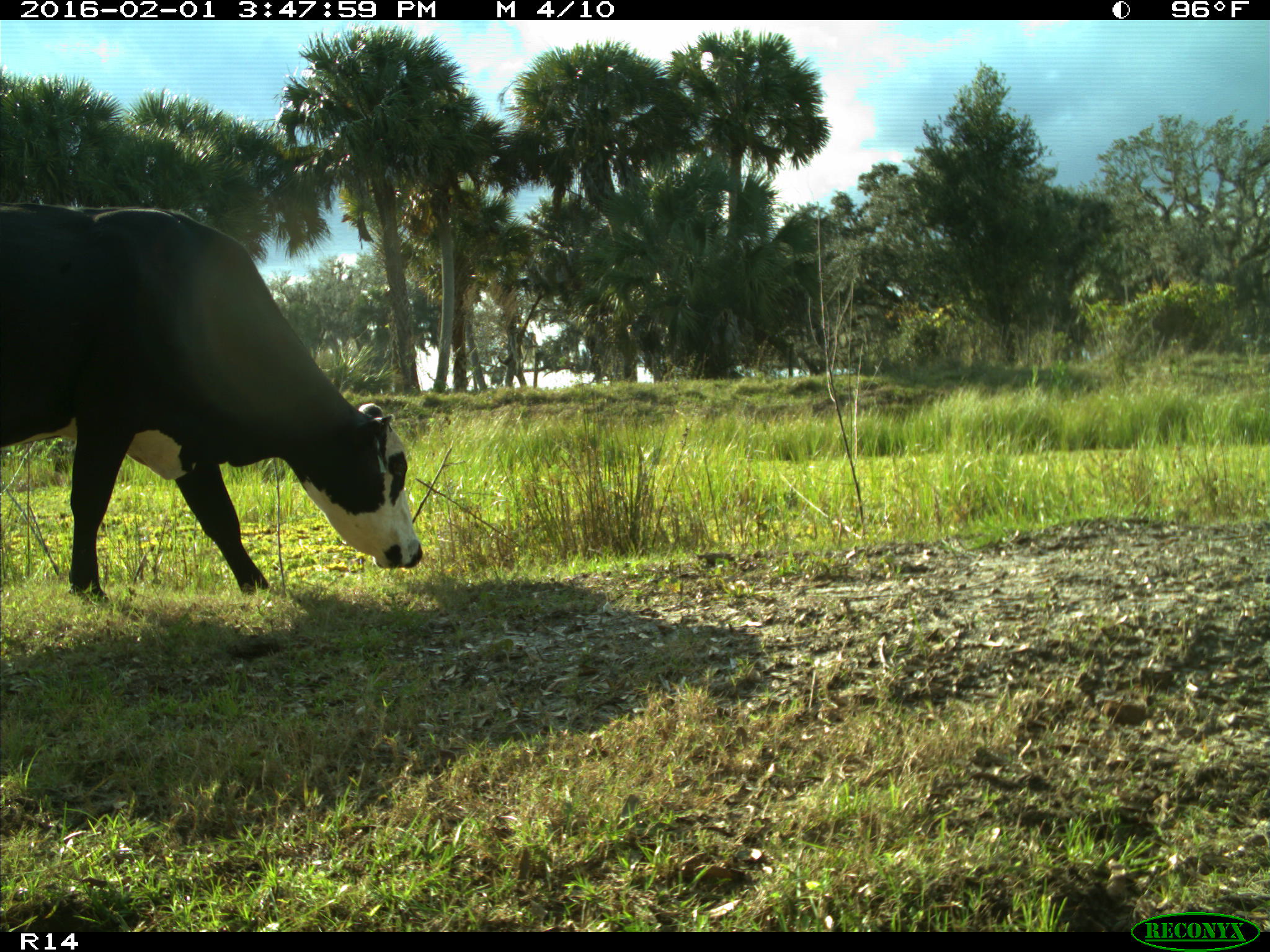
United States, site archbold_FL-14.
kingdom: Animalia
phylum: Chordata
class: Mammalia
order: Artiodactyla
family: Bovidae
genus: Bos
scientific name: Bos taurus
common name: domestic cow